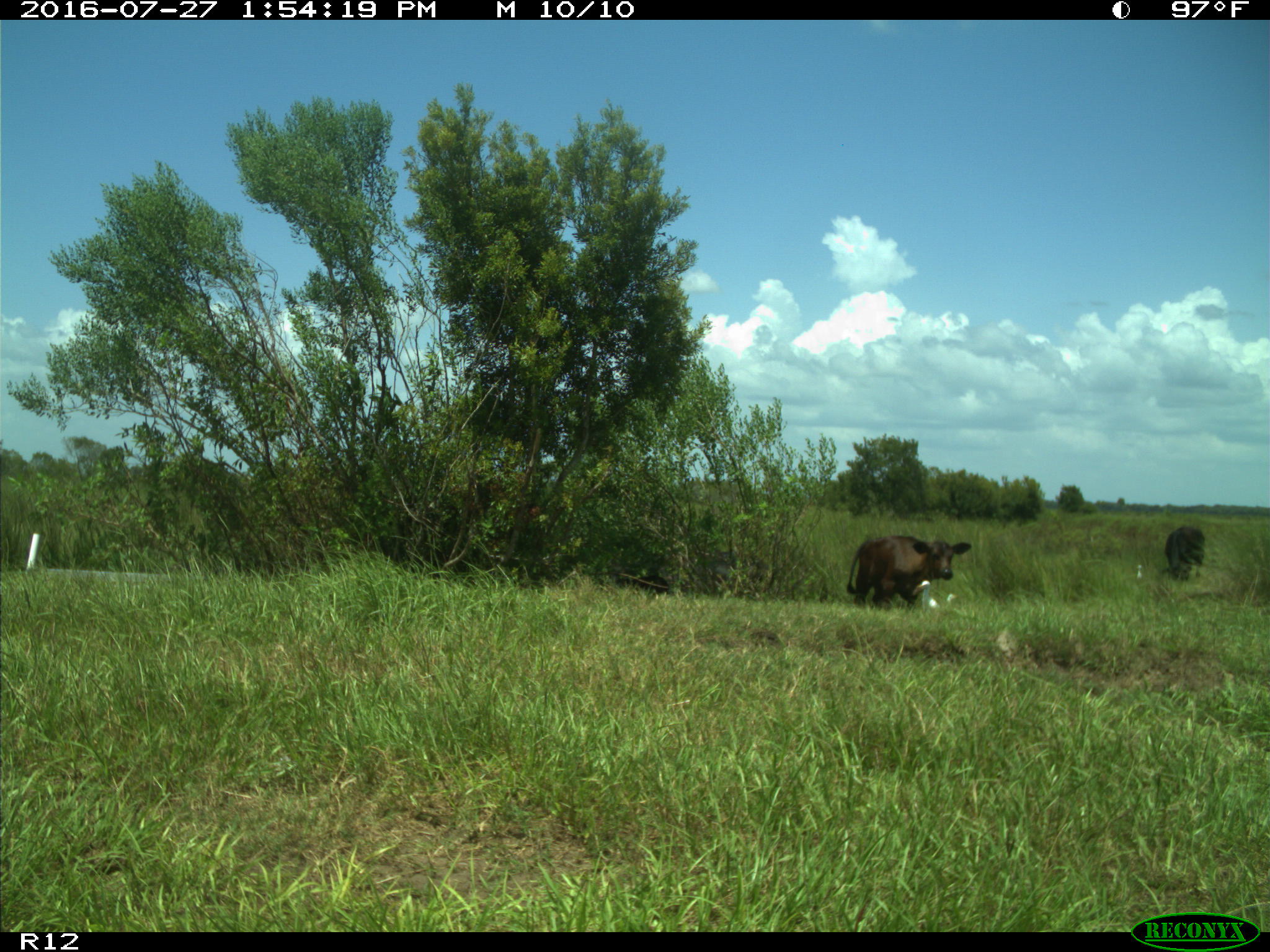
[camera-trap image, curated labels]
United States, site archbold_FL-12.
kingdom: Animalia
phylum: Chordata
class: Mammalia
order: Artiodactyla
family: Bovidae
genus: Bos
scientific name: Bos taurus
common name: domestic cow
Bos taurus (domestic cow).